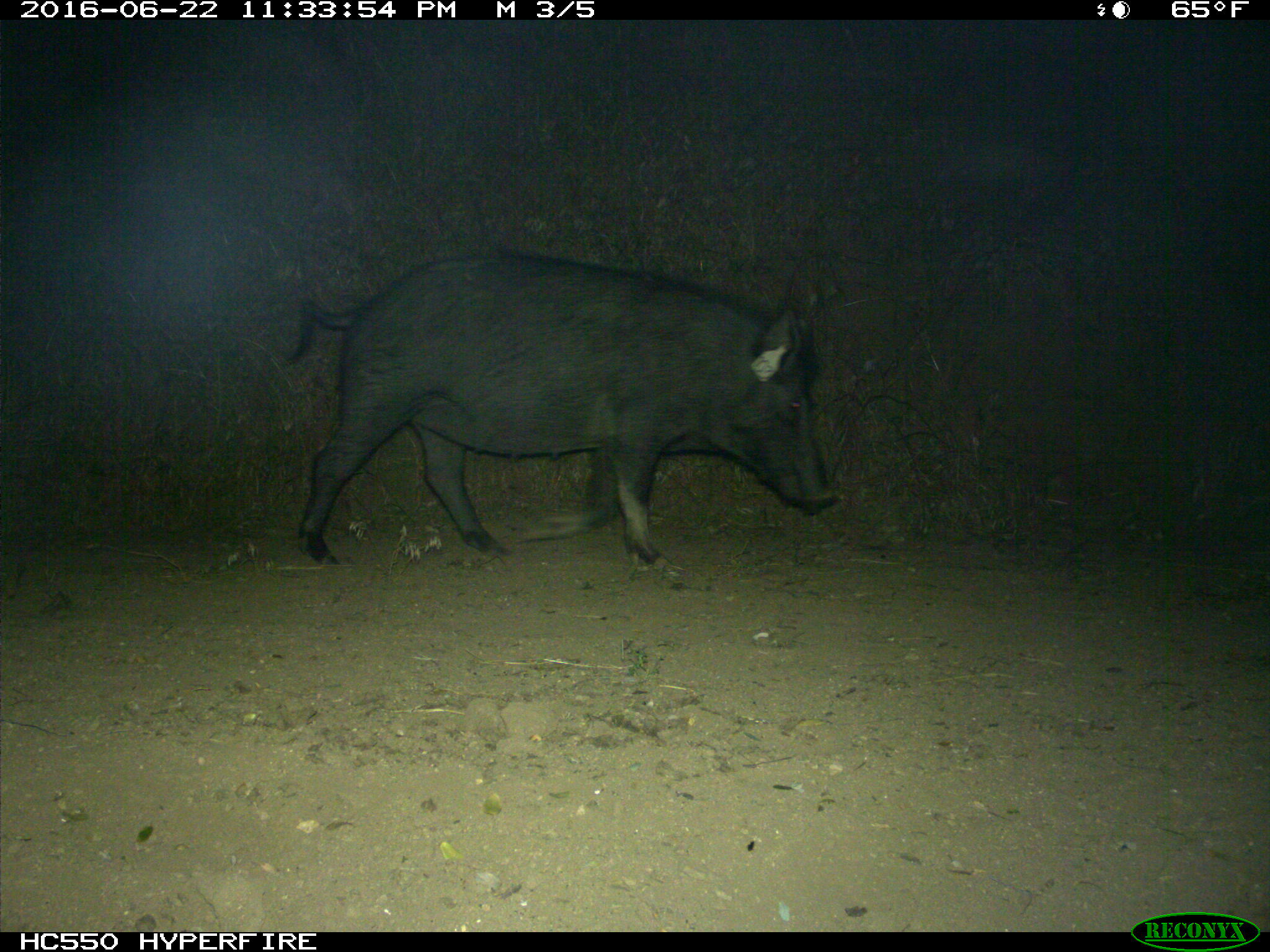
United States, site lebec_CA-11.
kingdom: Animalia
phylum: Chordata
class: Mammalia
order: Artiodactyla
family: Suidae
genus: Sus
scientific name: Sus scrofa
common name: wild boar